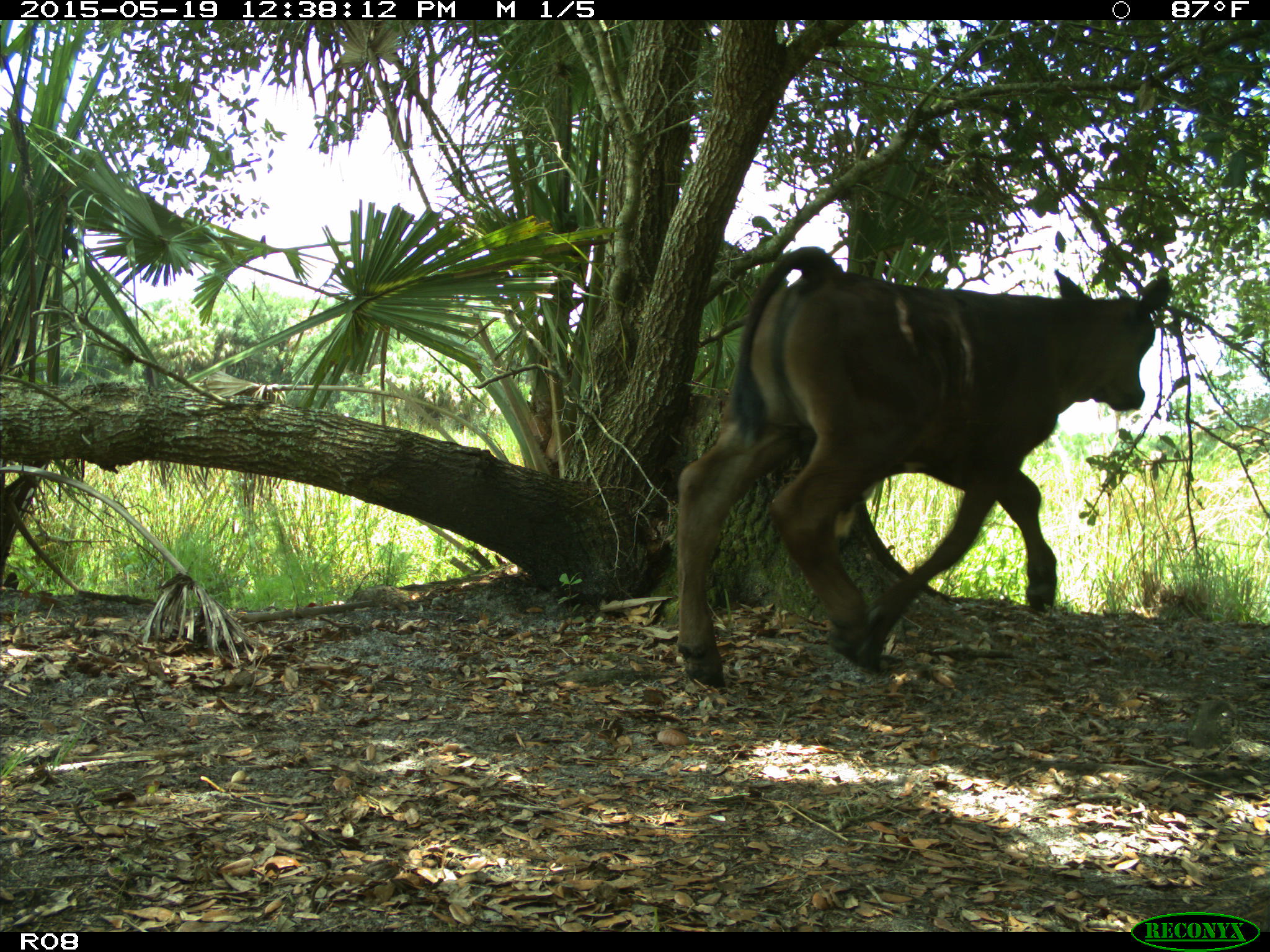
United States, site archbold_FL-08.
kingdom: Animalia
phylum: Chordata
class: Mammalia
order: Artiodactyla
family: Bovidae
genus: Bos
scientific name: Bos taurus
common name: domestic cow